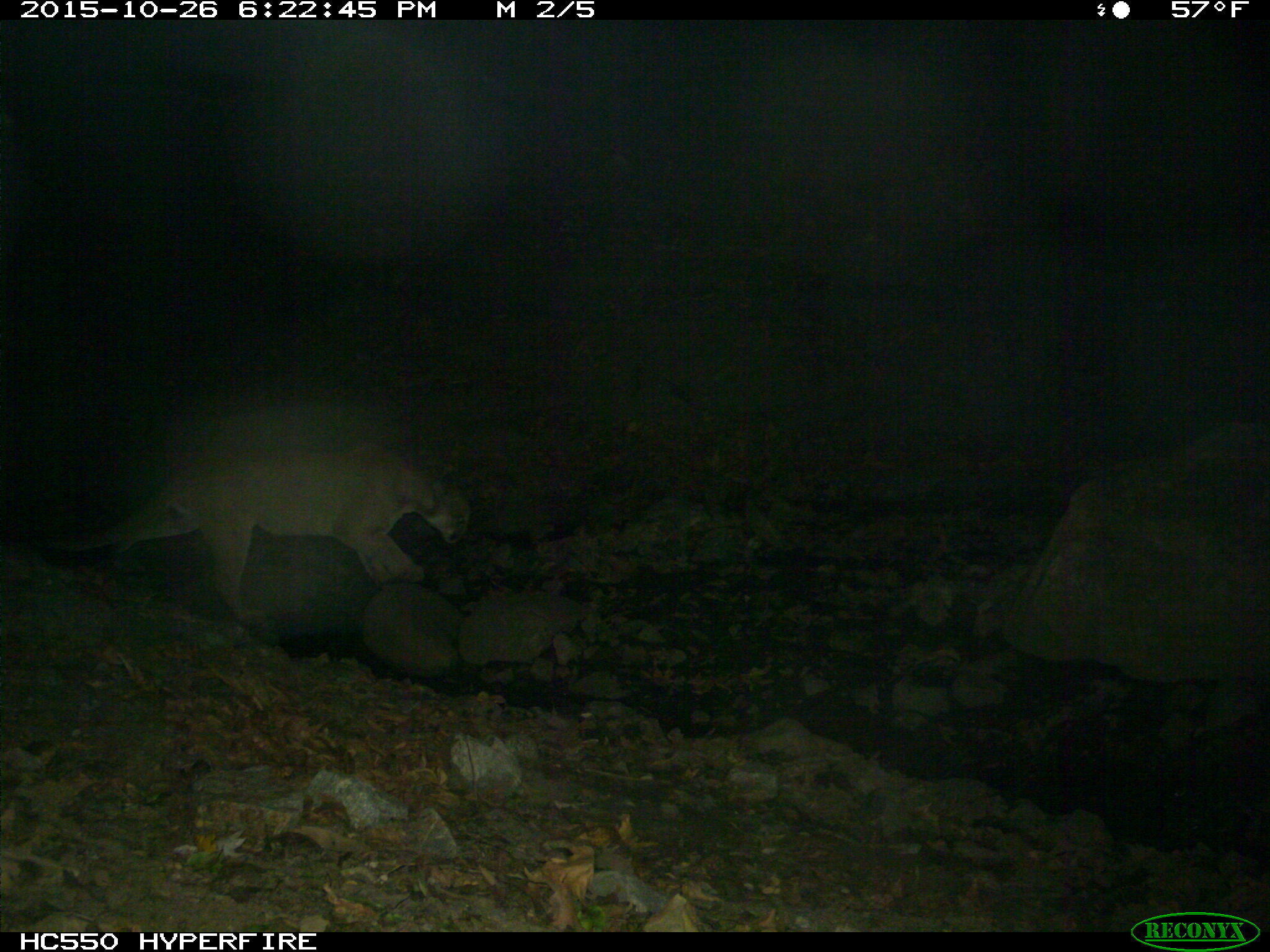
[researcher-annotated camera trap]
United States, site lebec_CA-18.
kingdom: Animalia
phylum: Chordata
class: Mammalia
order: Carnivora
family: Felidae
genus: Puma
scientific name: Puma concolor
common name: mountain lion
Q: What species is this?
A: Puma concolor (mountain lion).